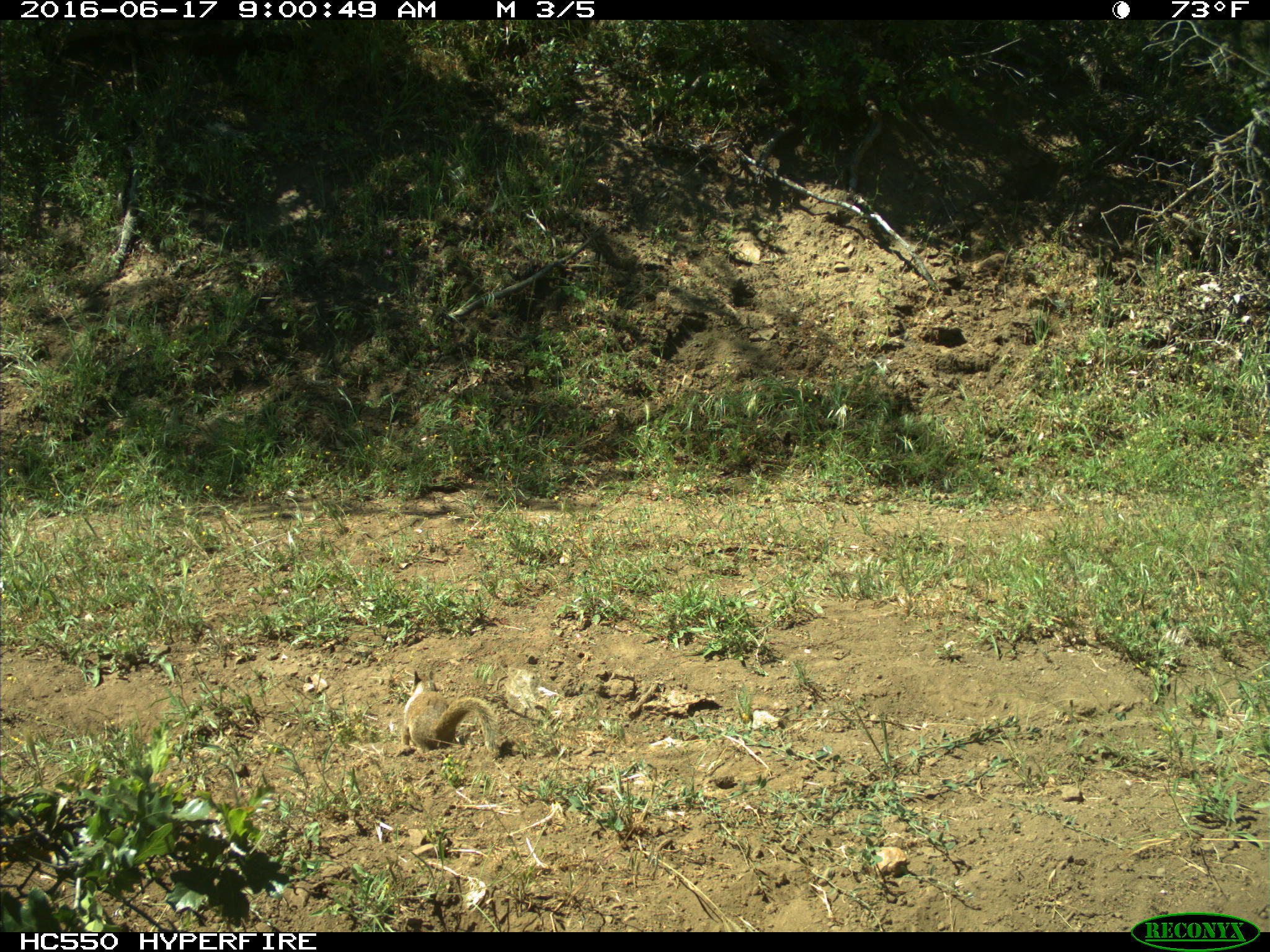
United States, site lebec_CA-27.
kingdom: Animalia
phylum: Chordata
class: Mammalia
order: Rodentia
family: Sciuridae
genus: Otospermophilus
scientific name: Otospermophilus beecheyi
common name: california ground squirrel